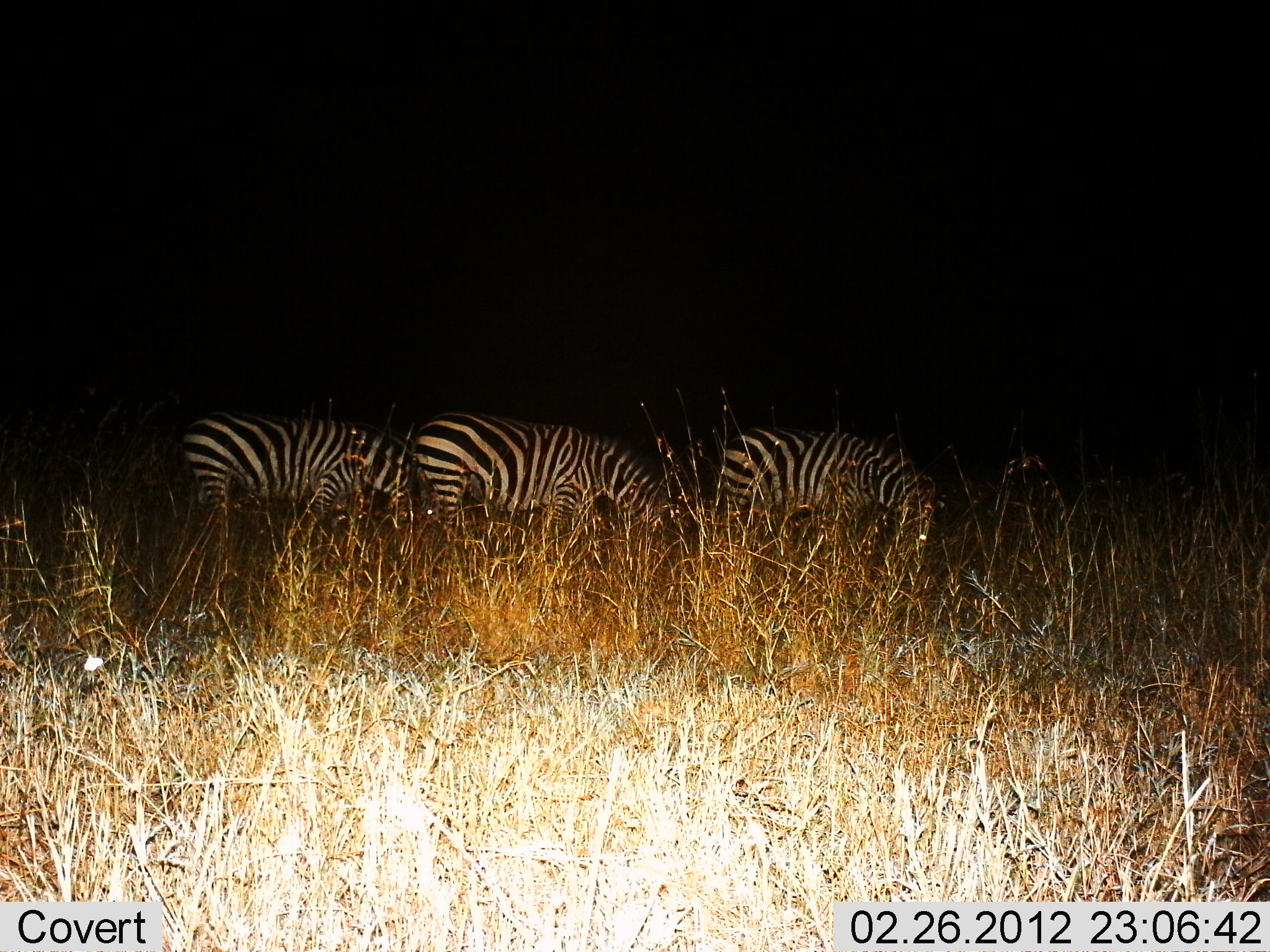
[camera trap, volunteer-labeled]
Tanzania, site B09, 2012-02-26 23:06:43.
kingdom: Animalia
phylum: Chordata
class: Mammalia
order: Perissodactyla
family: Equidae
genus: Equus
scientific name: Equus quagga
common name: plains zebra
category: zebra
Zebra (plains zebra) (Equus quagga), count 3. Behavior (volunteer vote fractions): standing 20%, resting 0%, moving 3%, interacting 0%. Young present (vote fraction): 0%. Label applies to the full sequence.